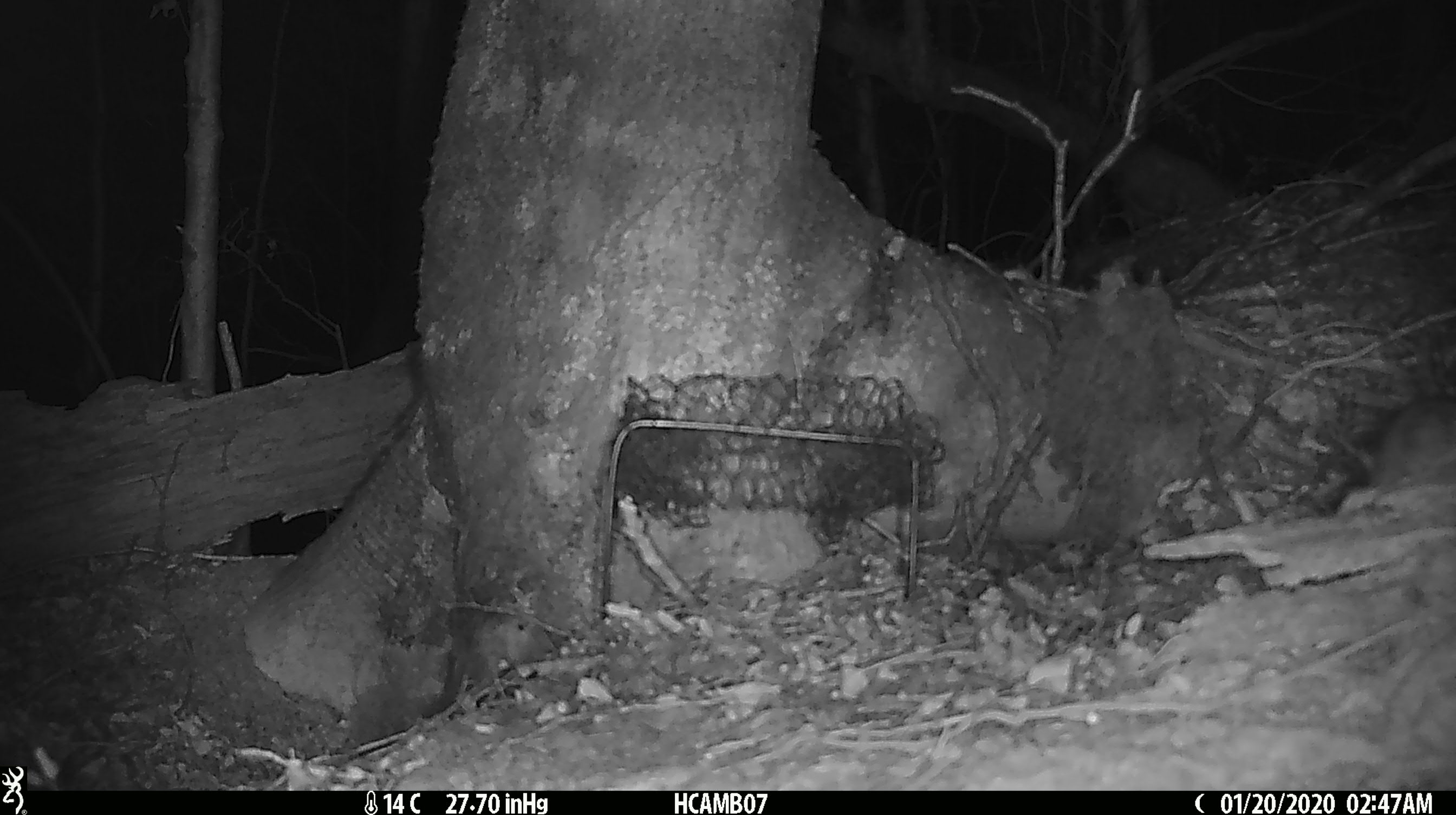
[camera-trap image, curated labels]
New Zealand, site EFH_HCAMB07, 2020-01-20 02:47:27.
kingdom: Animalia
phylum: Chordata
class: Mammalia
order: Rodentia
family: Muridae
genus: Mus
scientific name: Mus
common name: mouse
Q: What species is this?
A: Mouse (Mus).